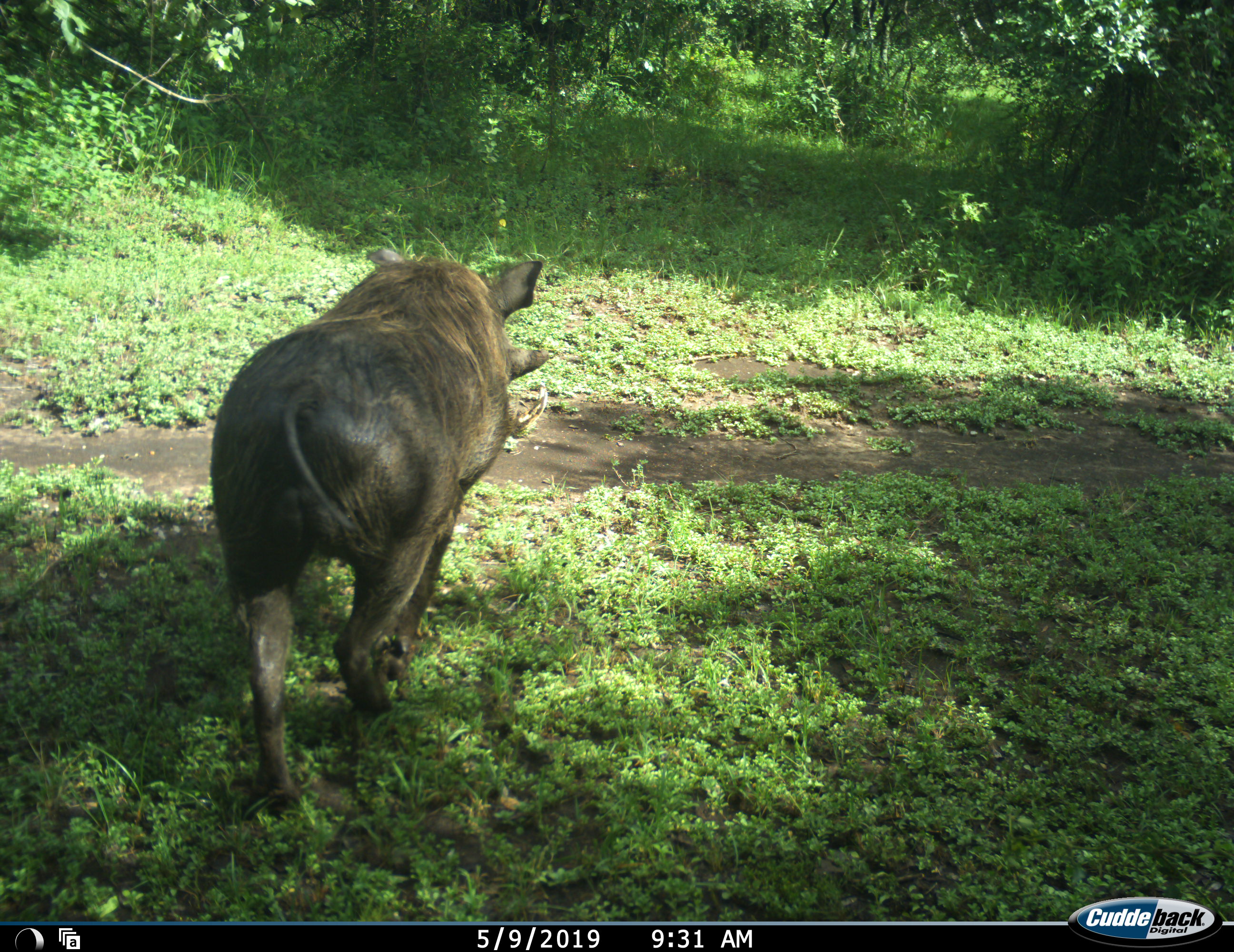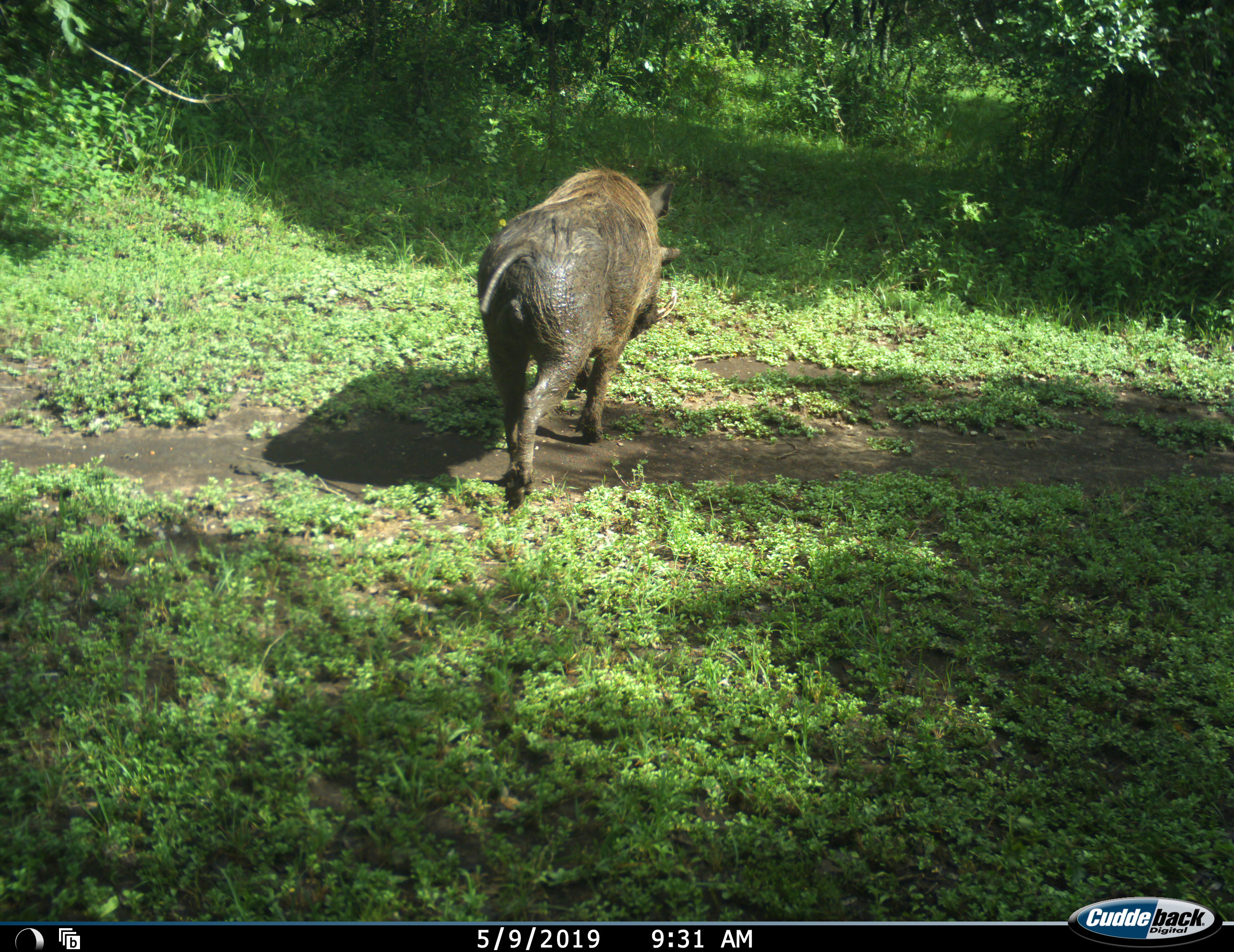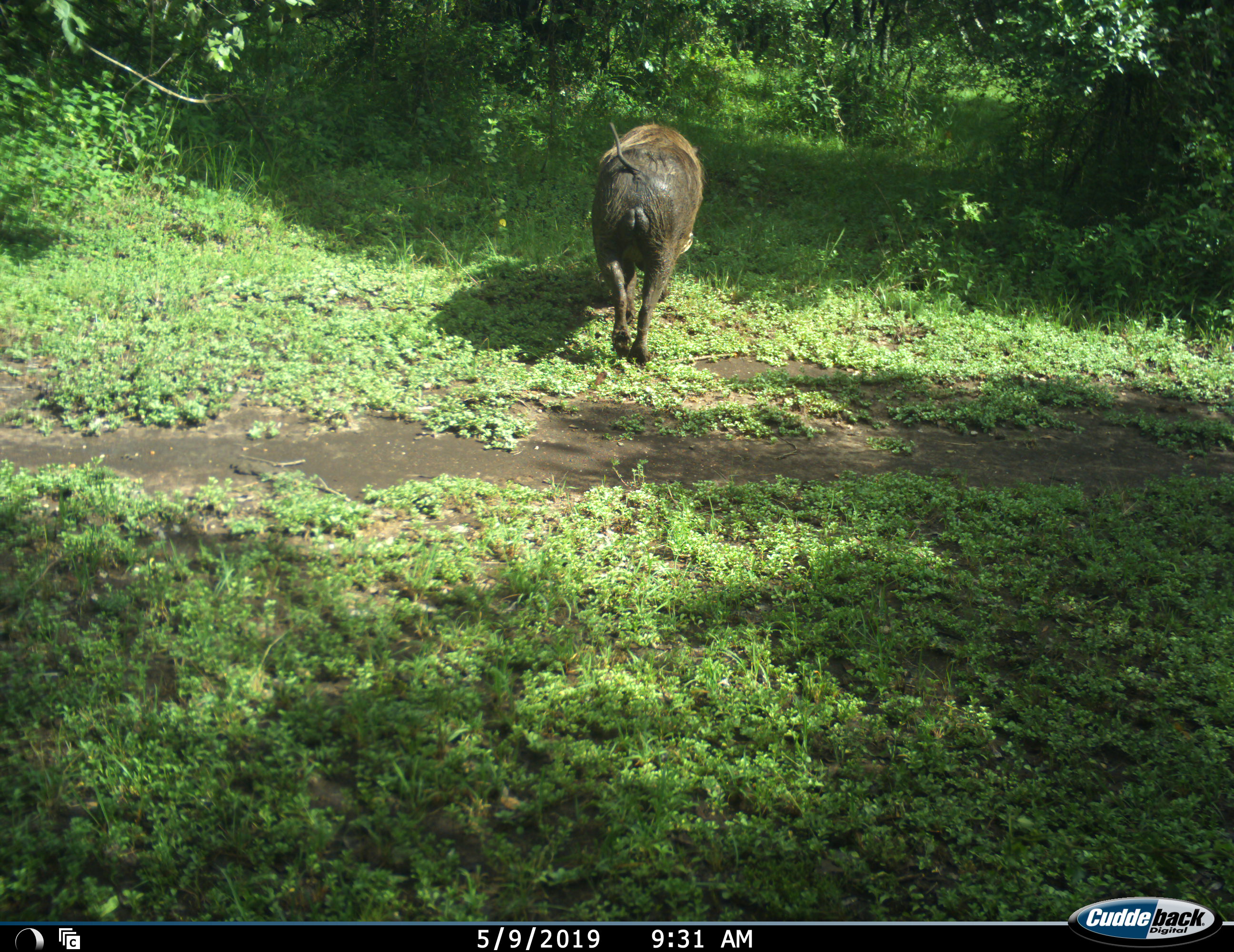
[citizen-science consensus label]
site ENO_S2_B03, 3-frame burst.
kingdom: Animalia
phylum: Chordata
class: Mammalia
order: Artiodactyla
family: Suidae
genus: Phacochoerus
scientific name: Phacochoerus africanus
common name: warthog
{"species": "warthog (Phacochoerus africanus)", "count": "1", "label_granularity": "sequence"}